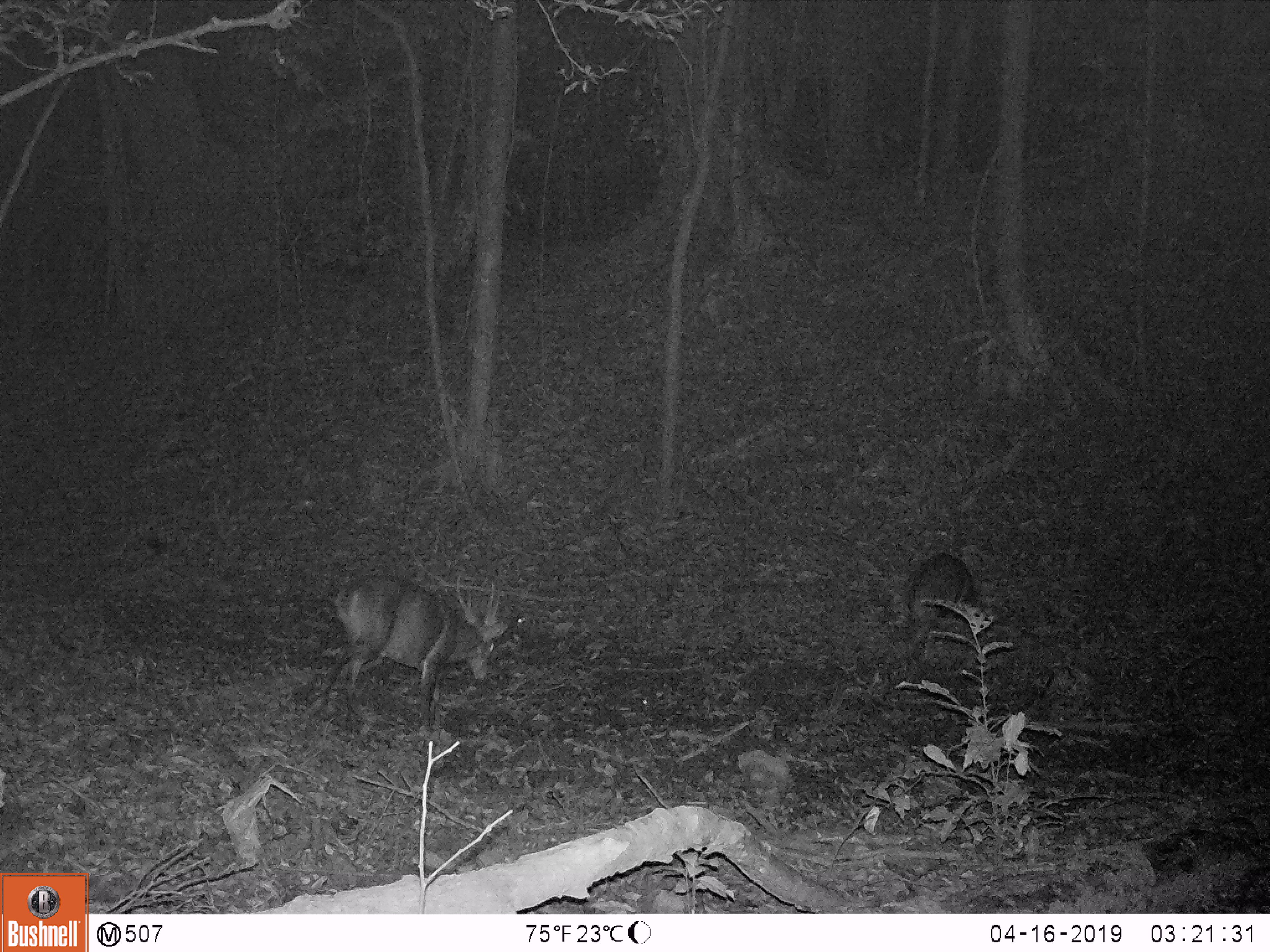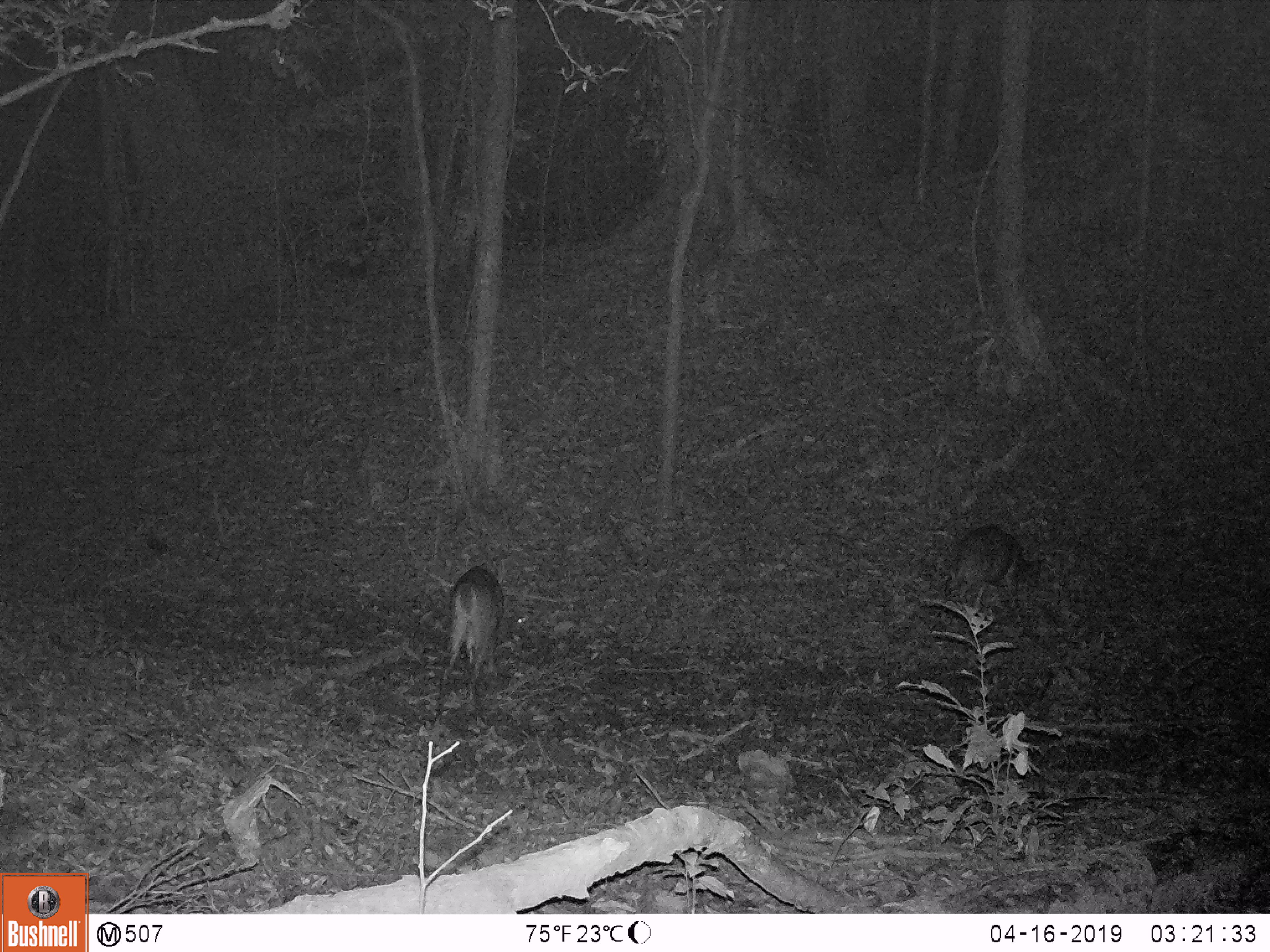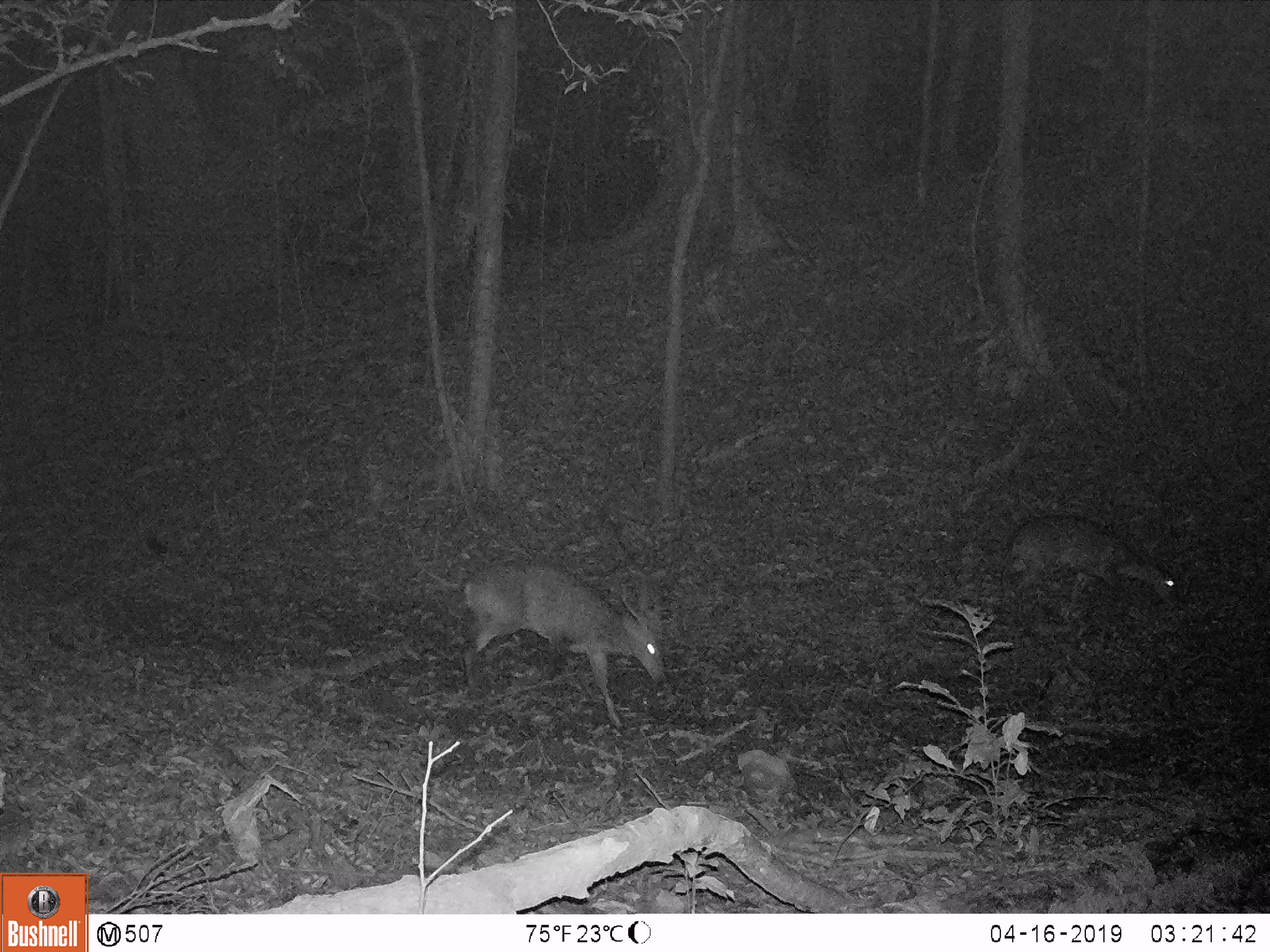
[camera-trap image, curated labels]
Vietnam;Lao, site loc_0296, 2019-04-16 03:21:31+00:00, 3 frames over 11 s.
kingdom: Animalia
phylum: Chordata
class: Mammalia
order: Artiodactyla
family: Cervidae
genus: Muntiacus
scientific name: Muntiacus vuquangensis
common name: large-antlered muntjac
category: large antlered muntjac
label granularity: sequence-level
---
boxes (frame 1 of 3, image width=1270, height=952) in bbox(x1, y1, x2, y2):
large antlered muntjac: bbox(319, 575, 507, 729); bbox(901, 551, 976, 662)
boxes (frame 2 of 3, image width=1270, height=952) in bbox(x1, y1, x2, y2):
large antlered muntjac: bbox(433, 566, 505, 701); bbox(941, 521, 1044, 608)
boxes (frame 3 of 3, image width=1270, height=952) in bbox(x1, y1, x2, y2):
large antlered muntjac: bbox(457, 558, 670, 732); bbox(999, 512, 1183, 618)